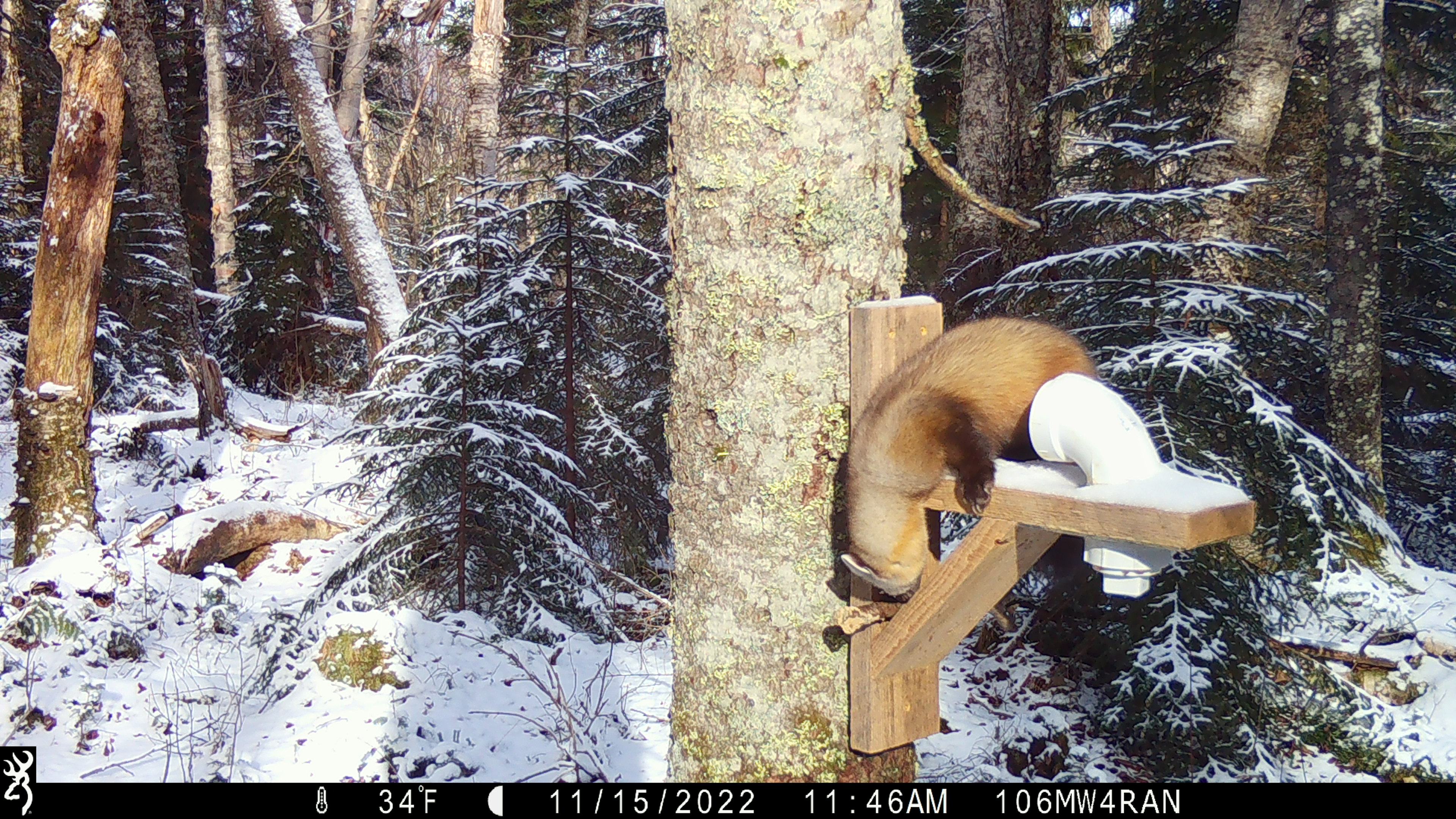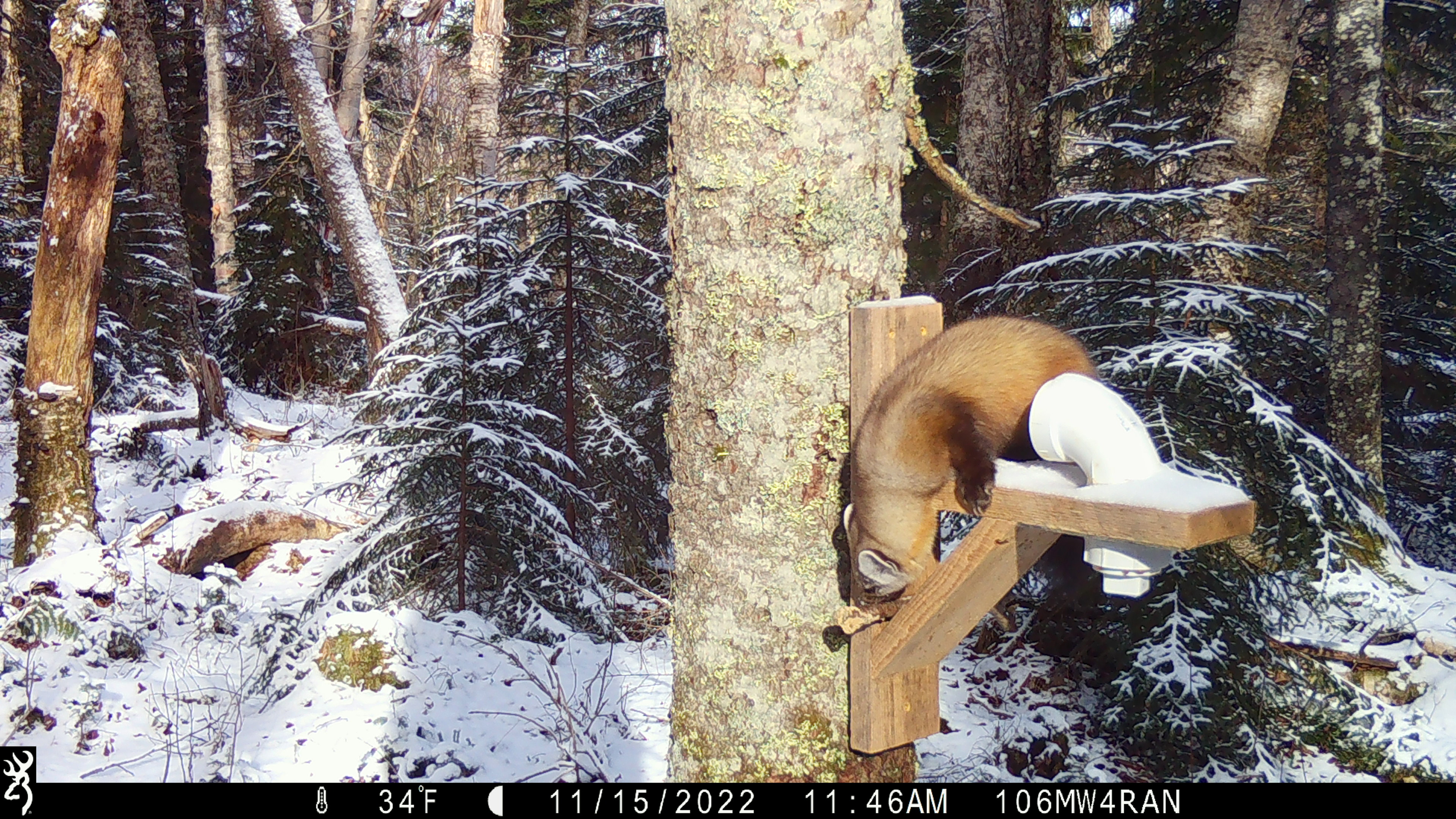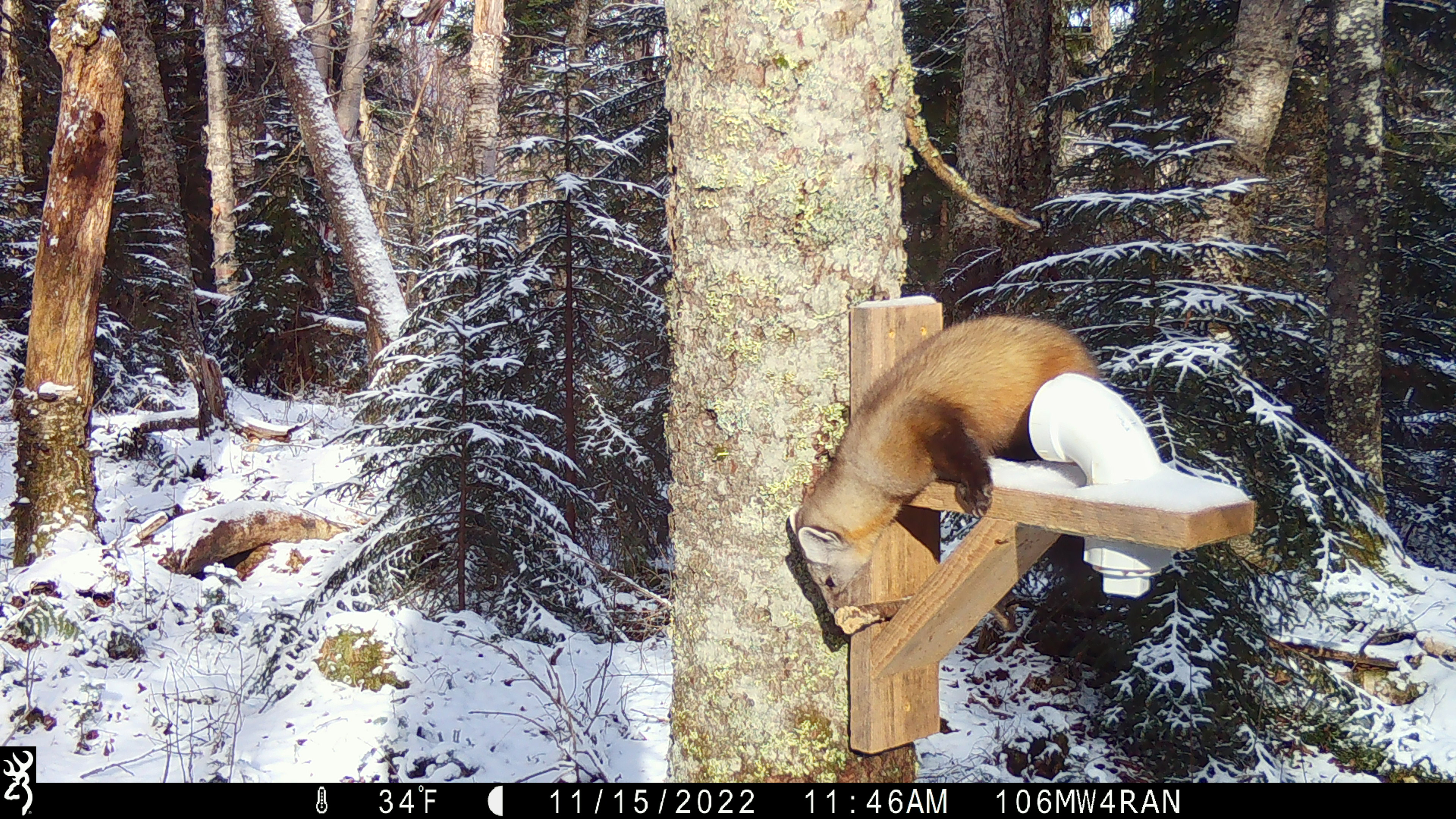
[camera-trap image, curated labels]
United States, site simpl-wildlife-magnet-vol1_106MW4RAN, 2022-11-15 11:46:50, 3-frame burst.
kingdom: Animalia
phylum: Chordata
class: Mammalia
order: Carnivora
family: Mustelidae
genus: Martes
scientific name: Martes americana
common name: american marten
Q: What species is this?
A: American marten (Martes americana).